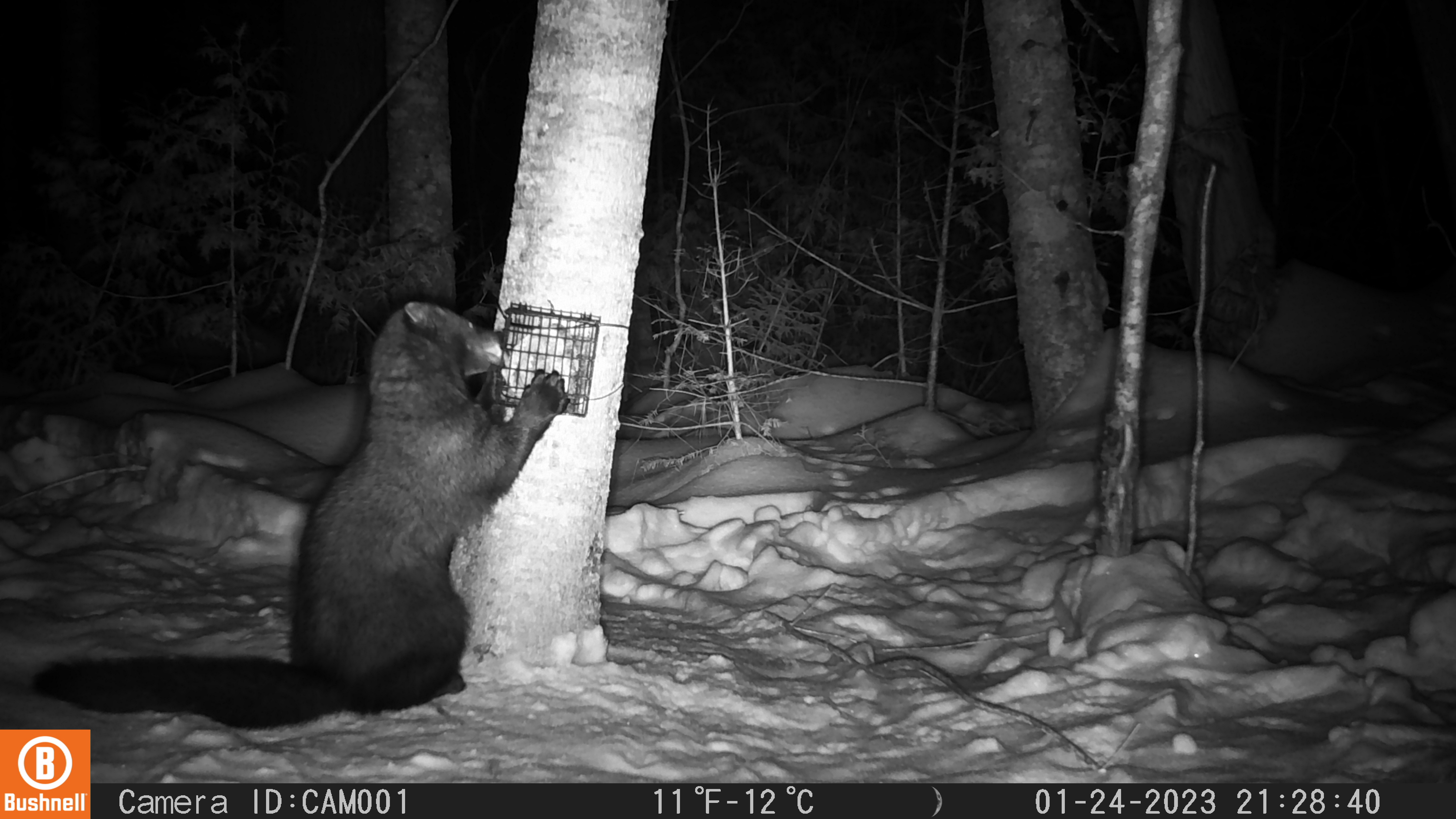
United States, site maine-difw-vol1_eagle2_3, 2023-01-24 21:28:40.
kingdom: Animalia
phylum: Chordata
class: Mammalia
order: Carnivora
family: Mustelidae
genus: Pekania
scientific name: Pekania pennanti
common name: fisher